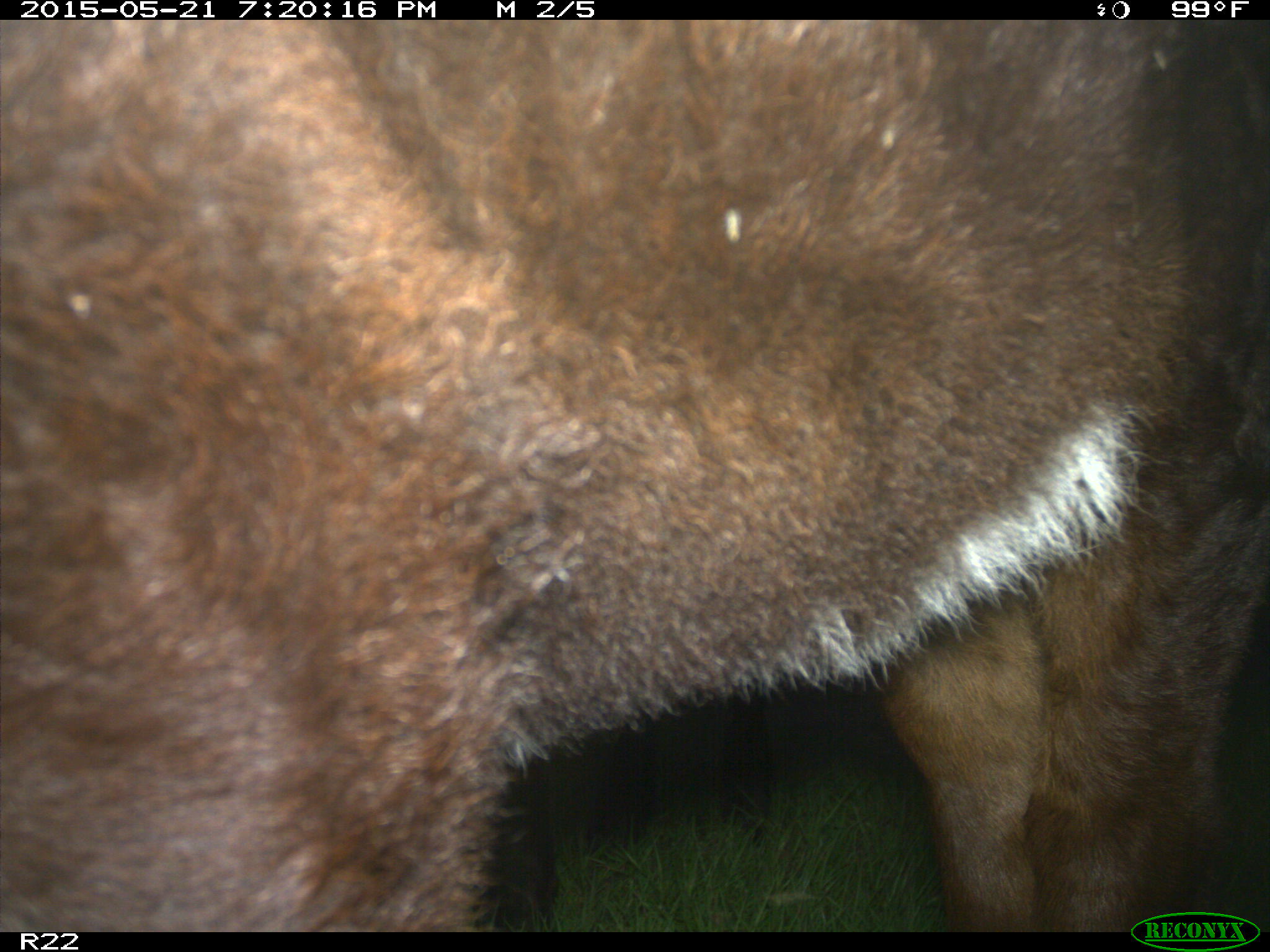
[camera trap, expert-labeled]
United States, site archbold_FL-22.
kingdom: Animalia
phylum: Chordata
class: Mammalia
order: Artiodactyla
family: Bovidae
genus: Bos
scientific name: Bos taurus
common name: domestic cow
Bos taurus (domestic cow).